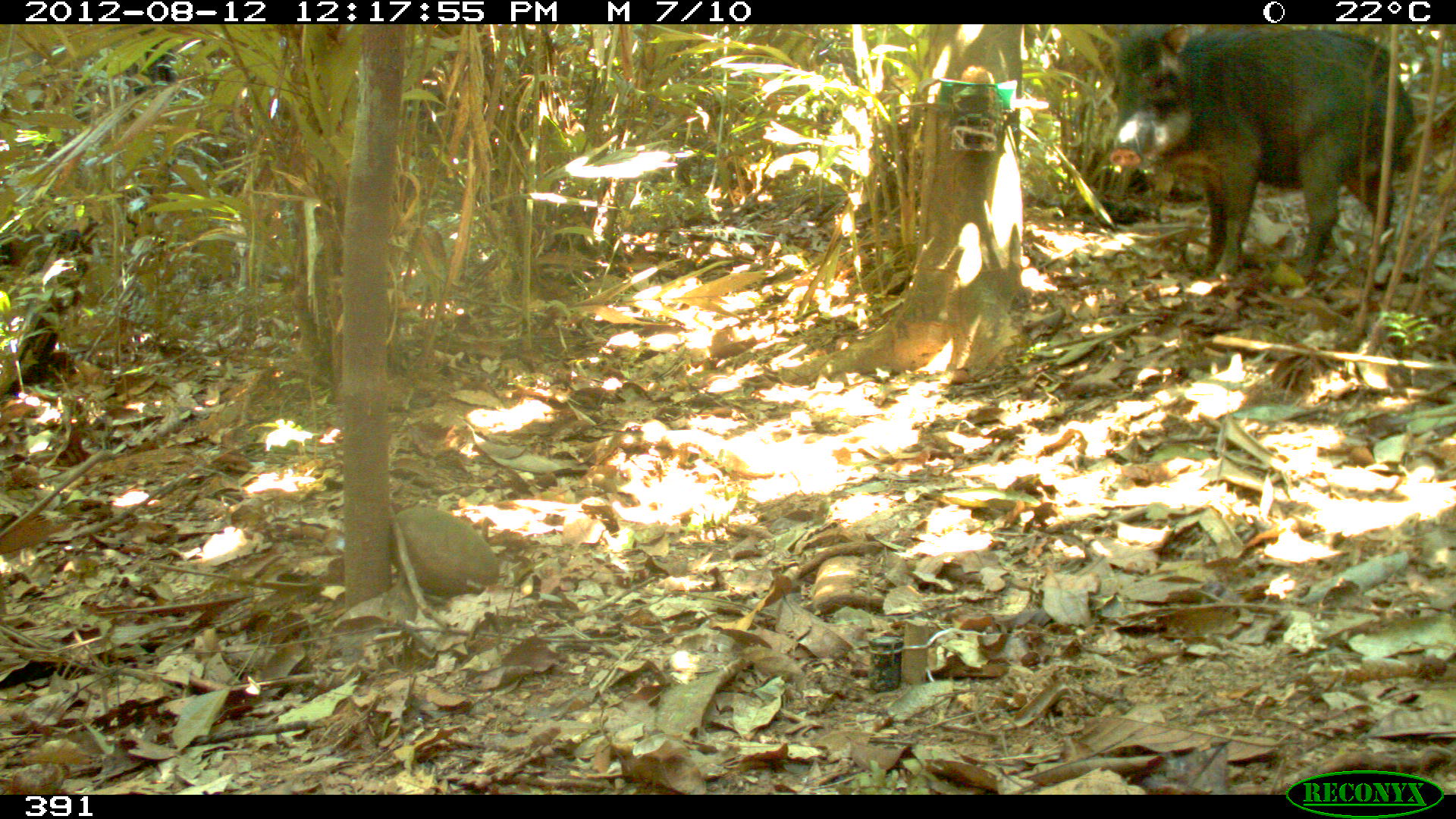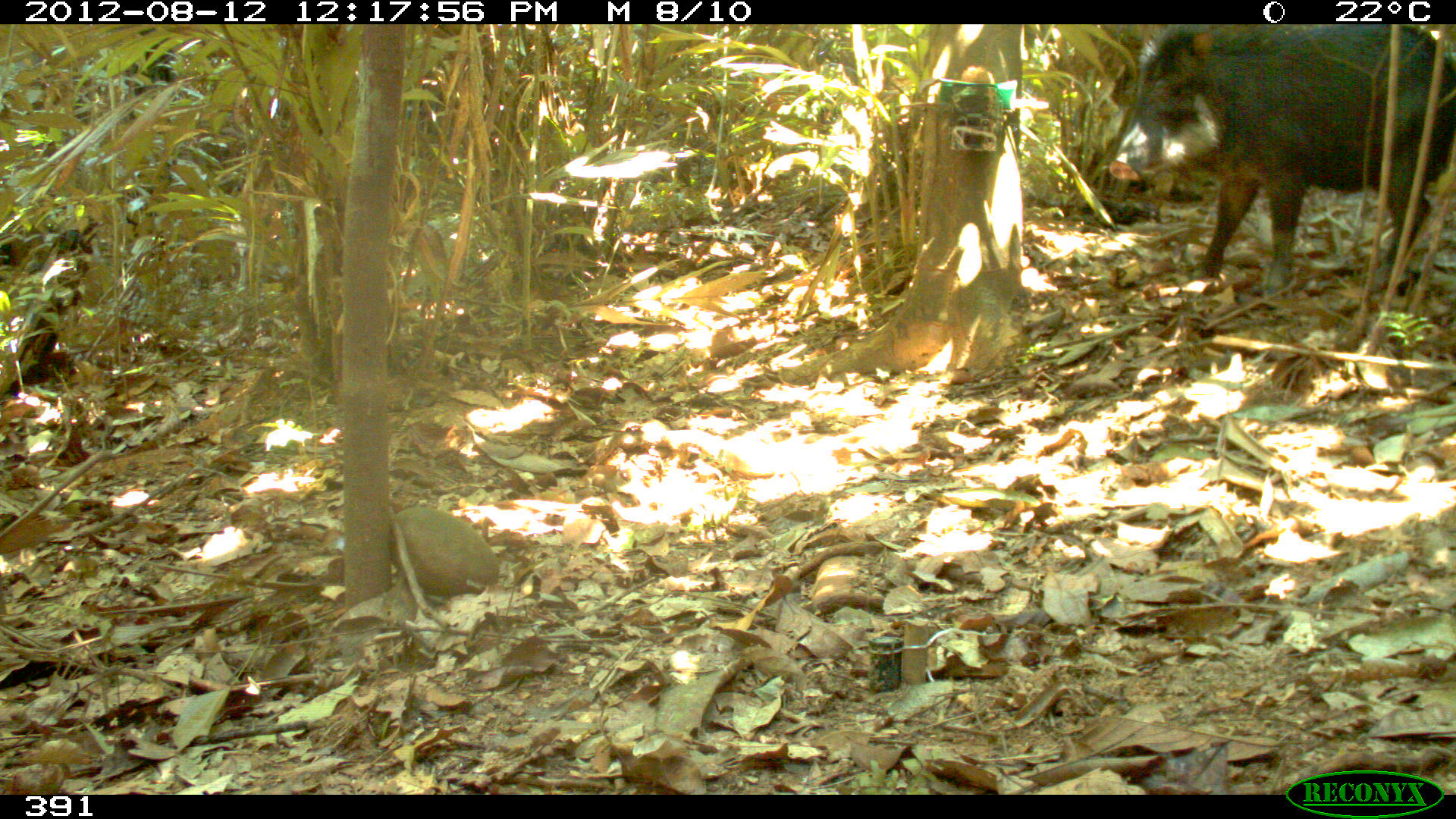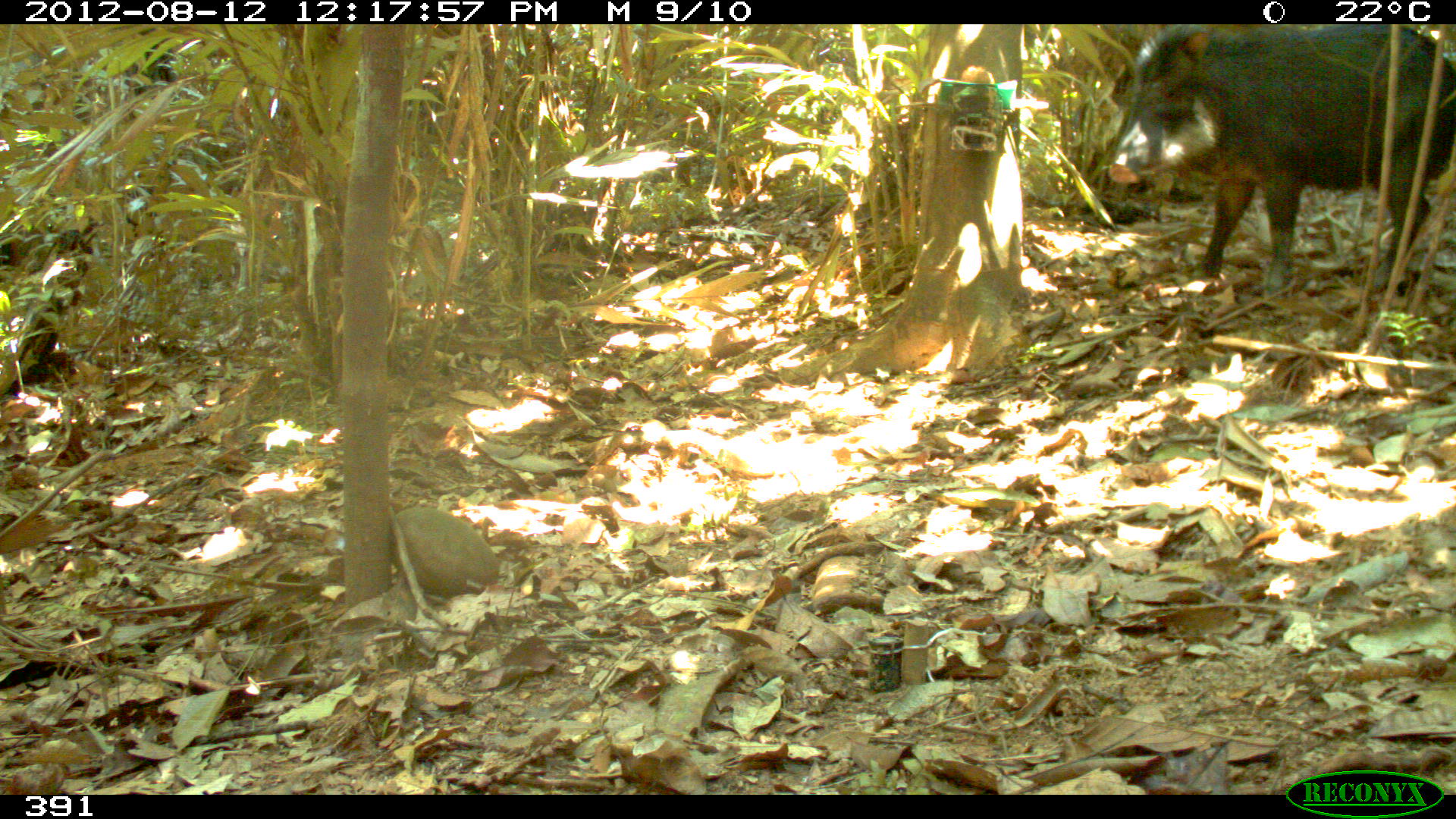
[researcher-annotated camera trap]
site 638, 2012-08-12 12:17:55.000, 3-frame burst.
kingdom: Animalia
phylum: Chordata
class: Mammalia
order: Artiodactyla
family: Tayassuidae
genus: Tayassu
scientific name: Tayassu pecari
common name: white-lipped peccary